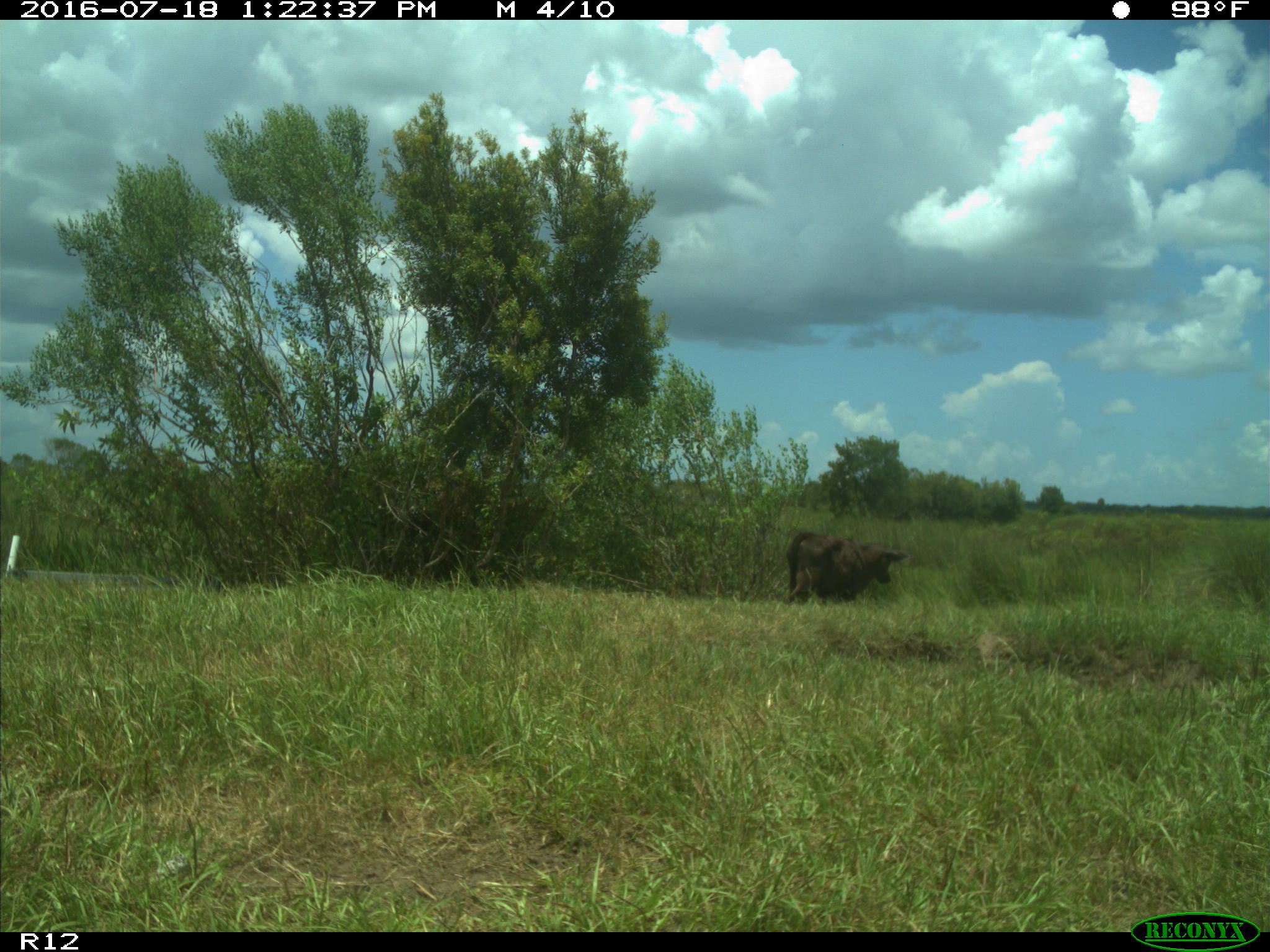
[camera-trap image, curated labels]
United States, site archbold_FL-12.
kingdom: Animalia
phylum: Chordata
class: Mammalia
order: Artiodactyla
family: Bovidae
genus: Bos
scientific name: Bos taurus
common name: domestic cow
Bos taurus (domestic cow).